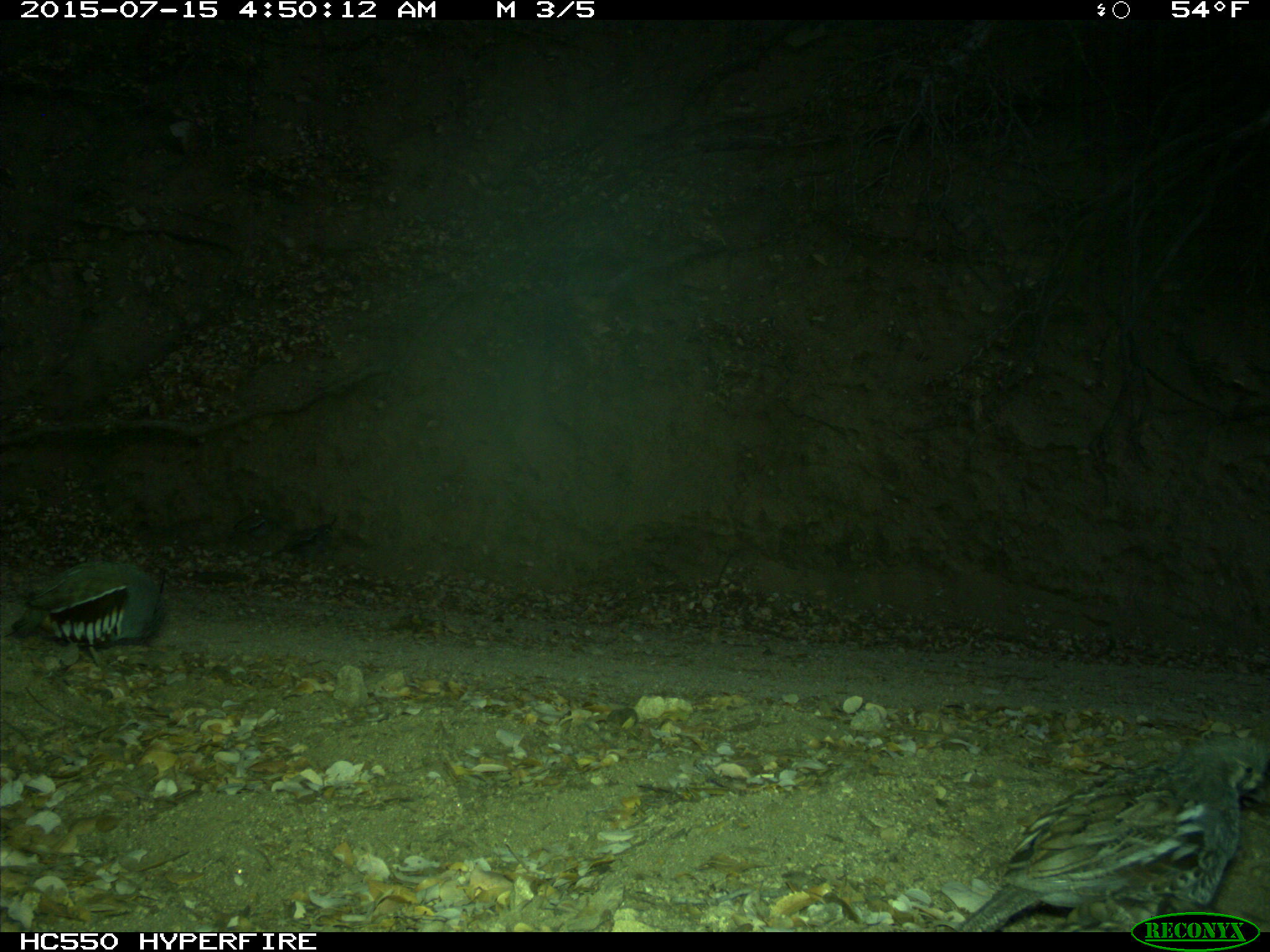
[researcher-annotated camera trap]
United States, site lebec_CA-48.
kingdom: Animalia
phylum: Chordata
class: Aves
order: Galliformes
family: Odontophoridae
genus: Callipepla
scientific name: Callipepla californica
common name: california quail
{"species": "Callipepla californica (california quail)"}